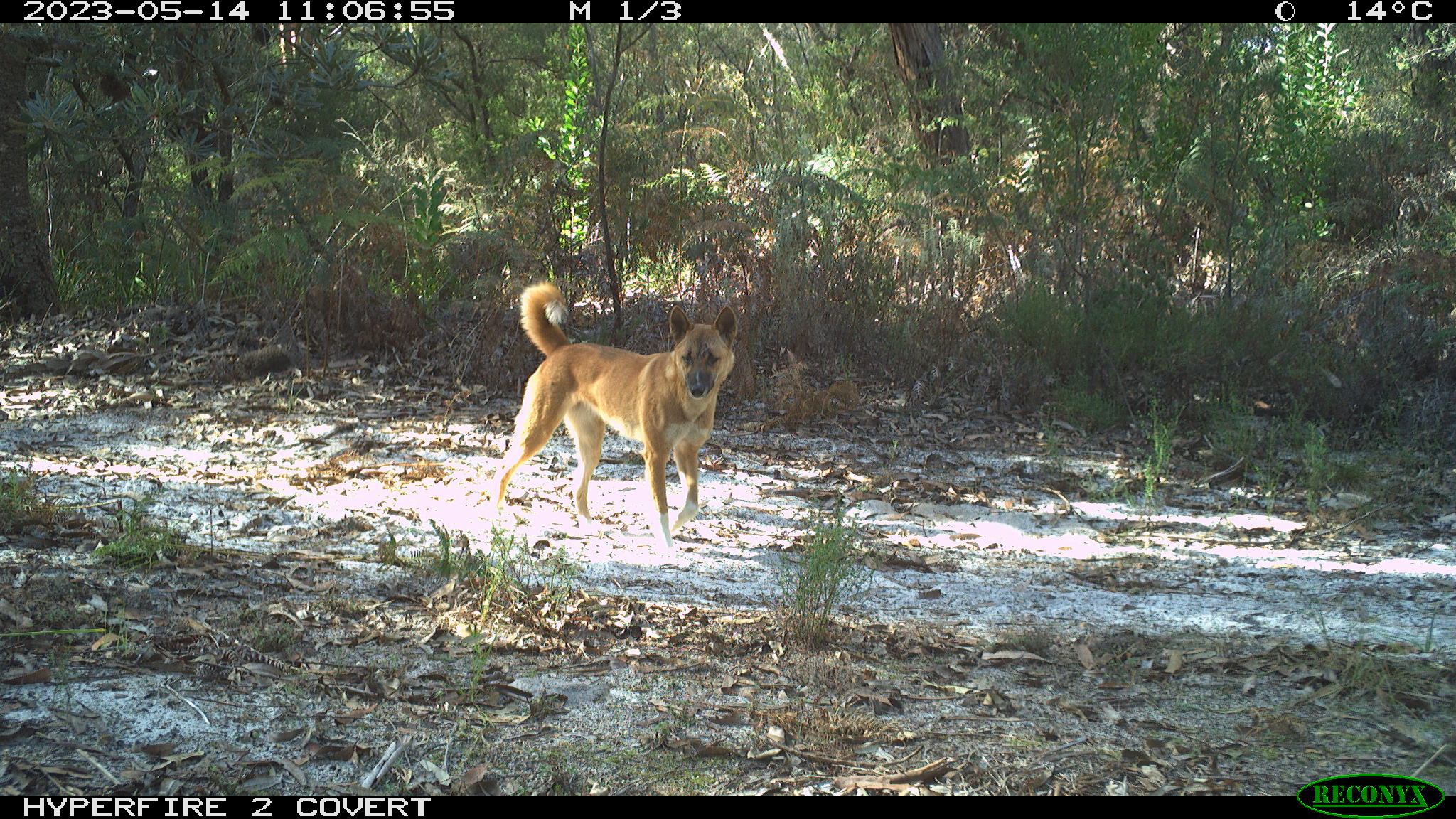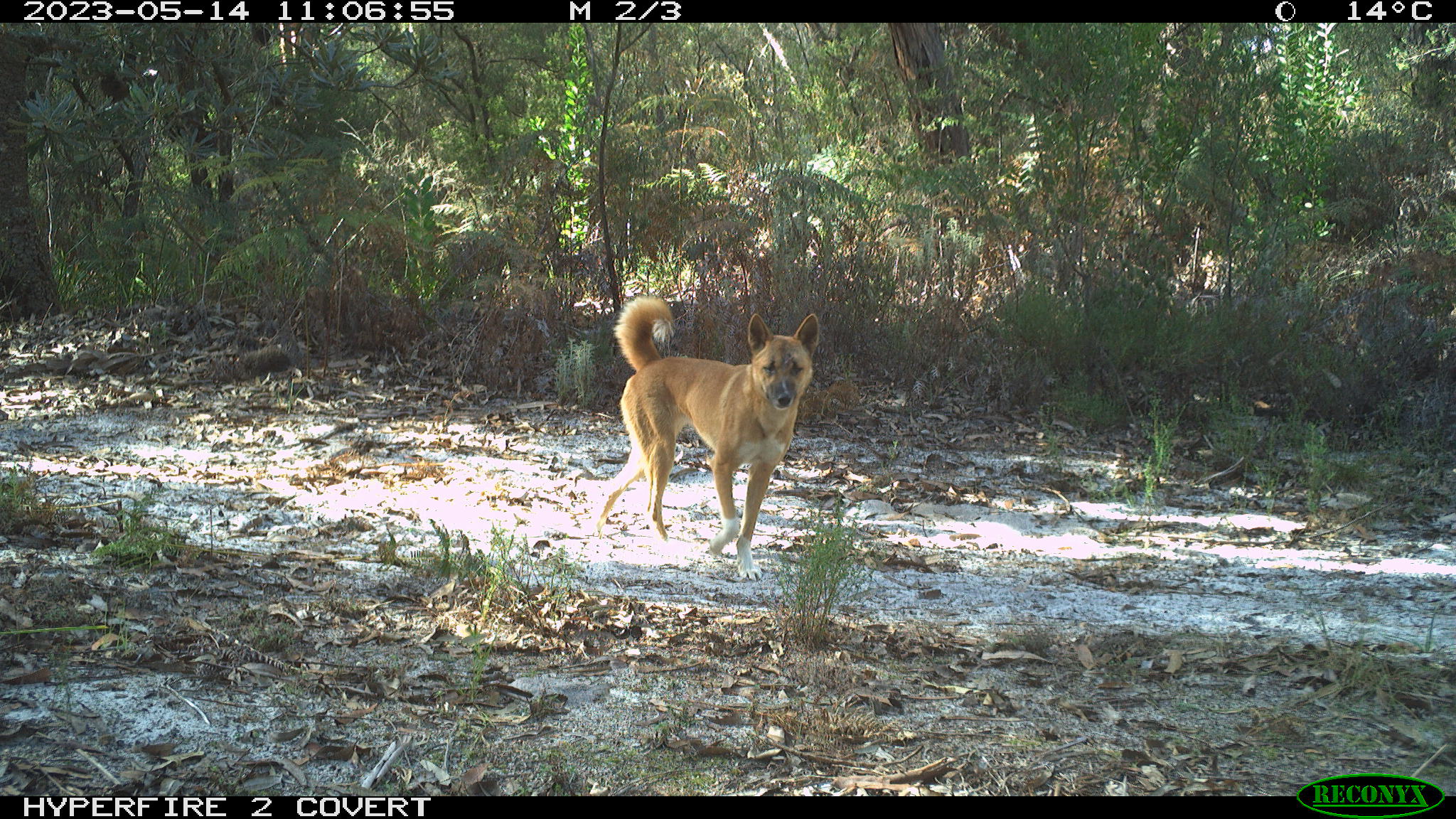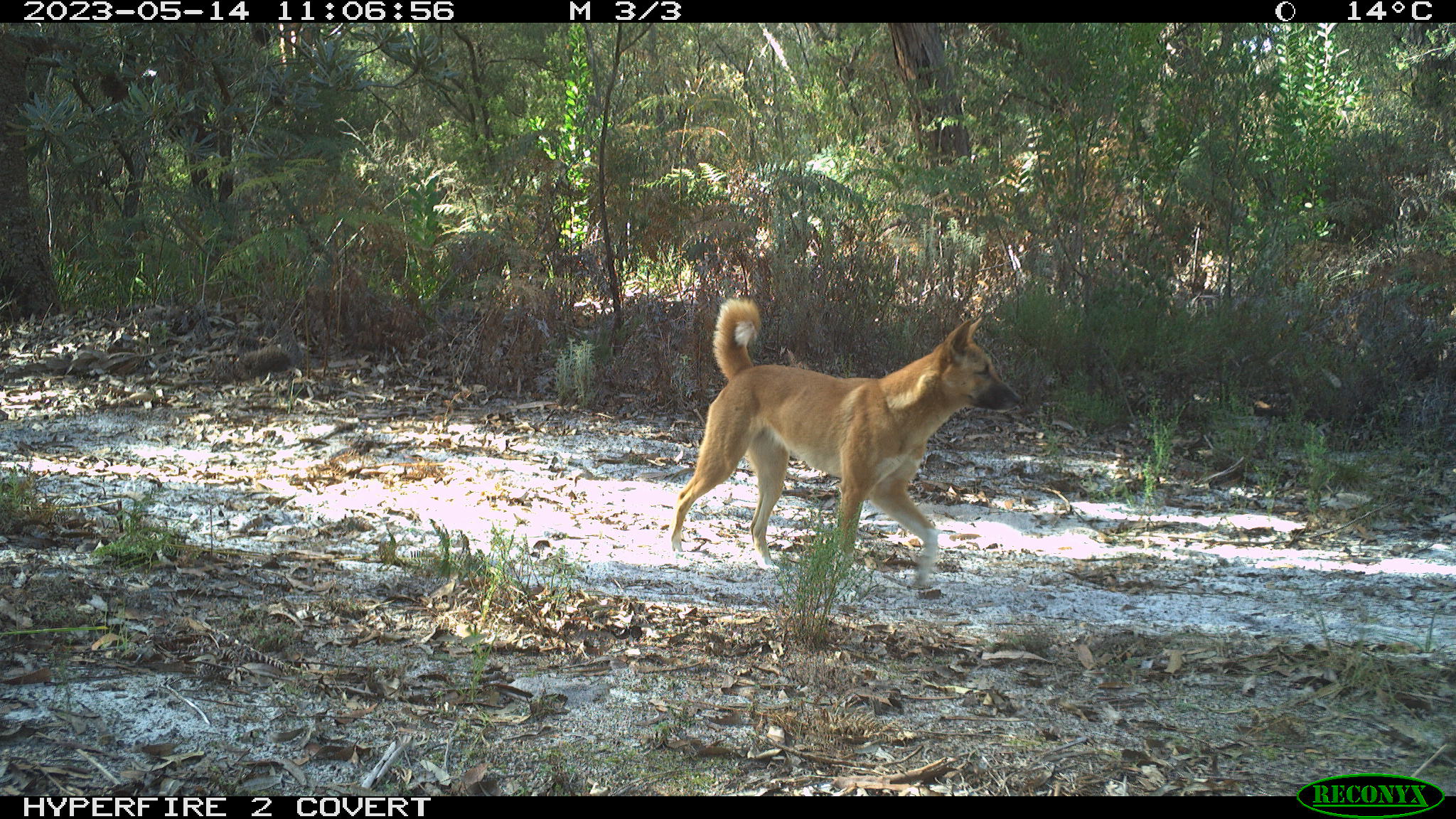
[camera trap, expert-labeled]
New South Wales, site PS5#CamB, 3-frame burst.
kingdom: Animalia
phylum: Chordata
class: Mammalia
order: Carnivora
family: Canidae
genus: Canis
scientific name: Canis familiaris dingo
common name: dingo